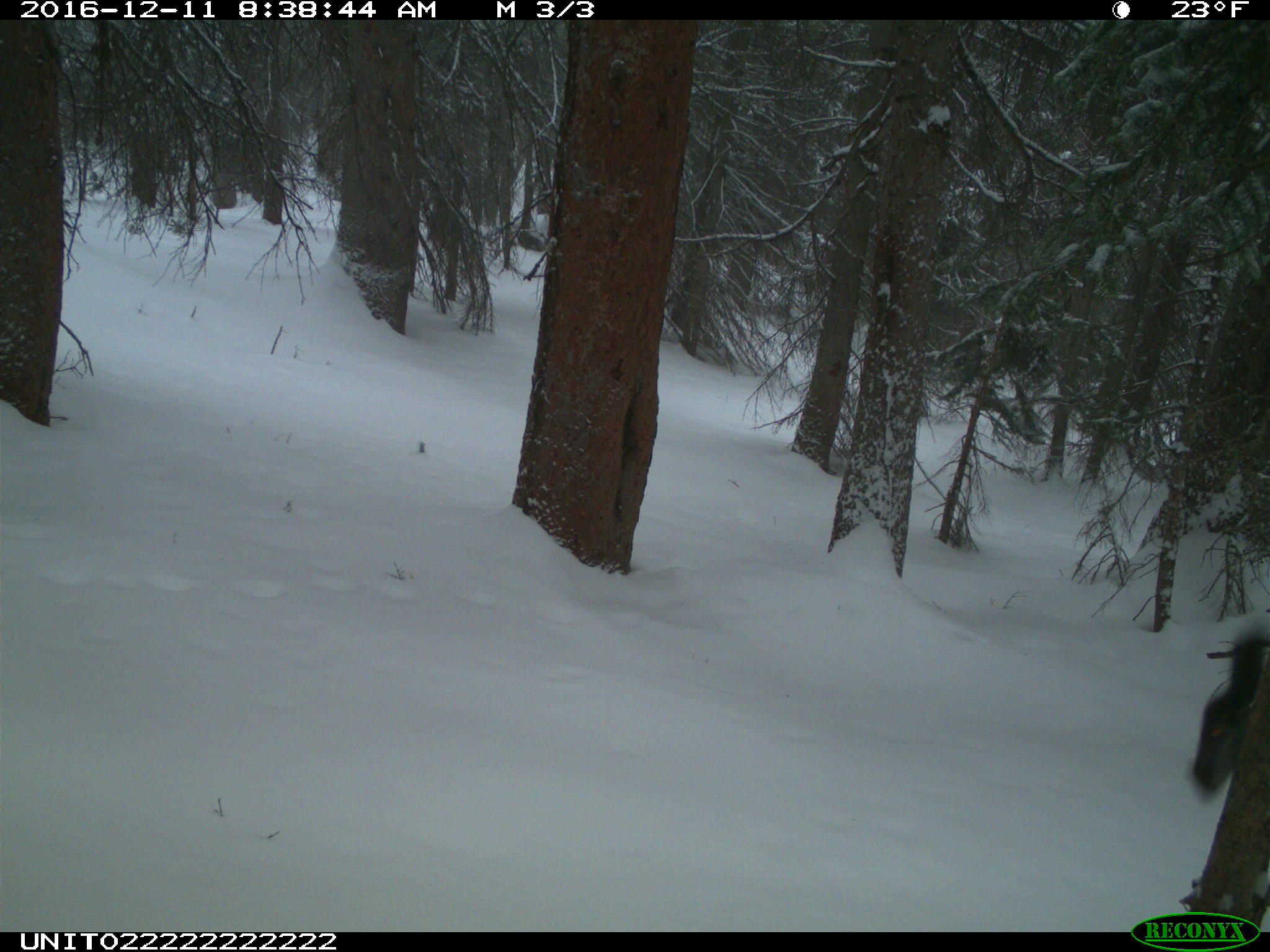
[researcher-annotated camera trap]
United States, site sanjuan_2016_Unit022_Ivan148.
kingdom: Animalia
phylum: Chordata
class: Mammalia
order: Rodentia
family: Sciuridae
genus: Tamiasciurus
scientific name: Tamiasciurus hudsonicus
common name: american red squirrel